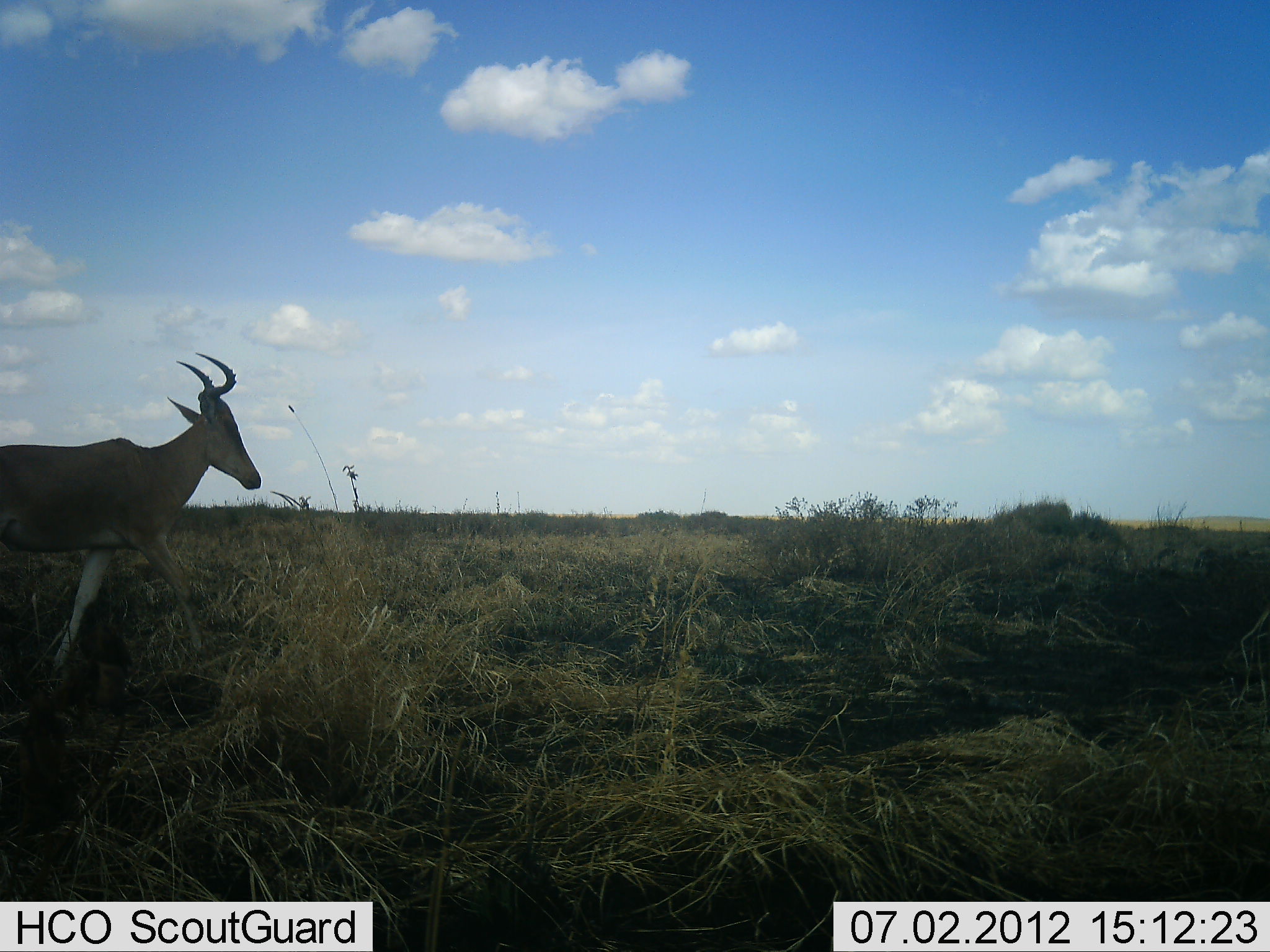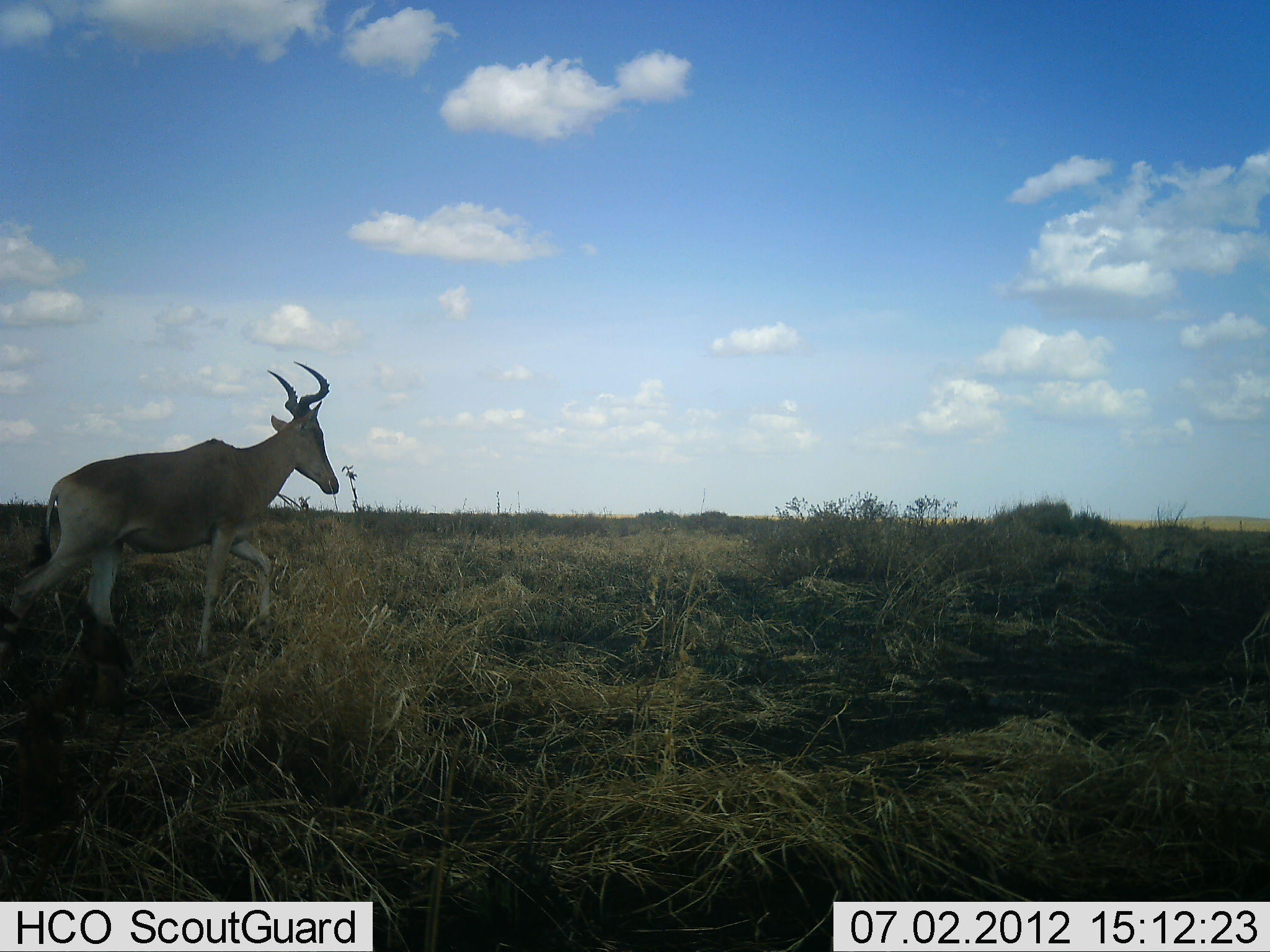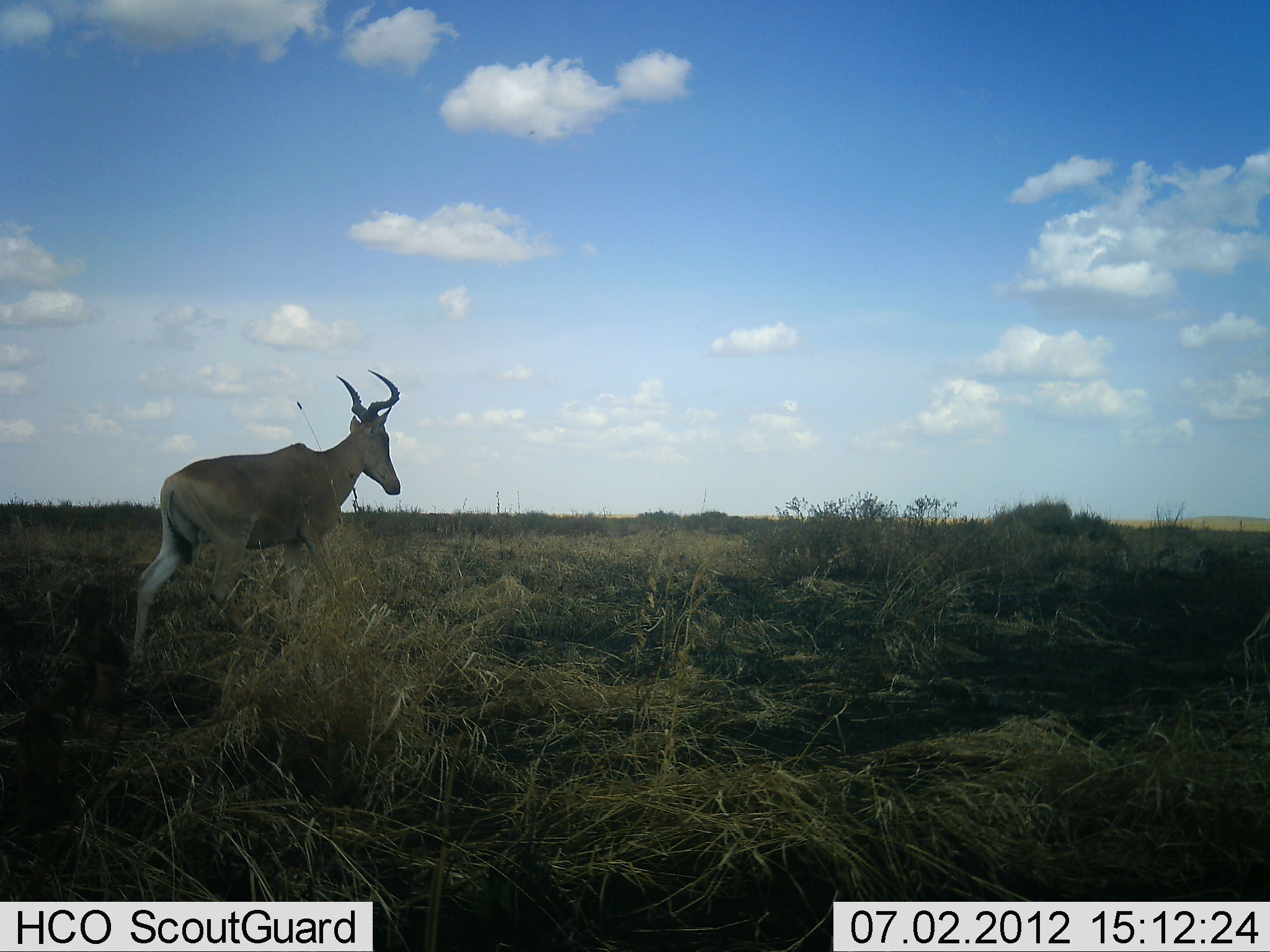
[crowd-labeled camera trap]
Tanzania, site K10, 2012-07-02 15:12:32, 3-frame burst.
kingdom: Animalia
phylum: Chordata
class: Mammalia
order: Artiodactyla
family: Bovidae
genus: Alcelaphus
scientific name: Alcelaphus buselaphus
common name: hartebeest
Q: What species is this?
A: Hartebeest (Alcelaphus buselaphus).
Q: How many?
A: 1.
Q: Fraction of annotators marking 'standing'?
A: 0%.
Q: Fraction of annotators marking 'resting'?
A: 0%.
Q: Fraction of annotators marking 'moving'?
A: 100%.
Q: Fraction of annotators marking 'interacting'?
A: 0%.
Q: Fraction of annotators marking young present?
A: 0%.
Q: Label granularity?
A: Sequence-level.